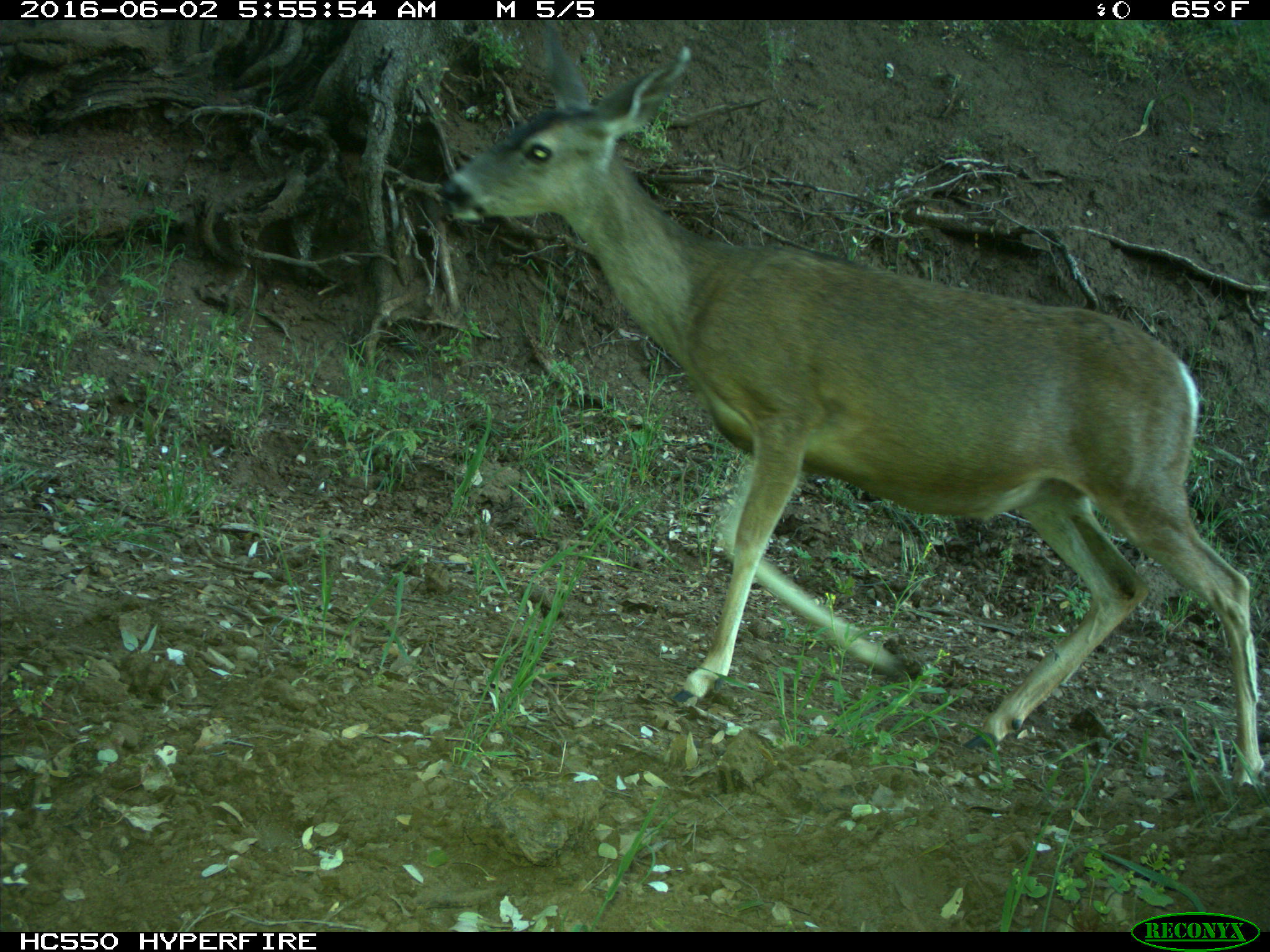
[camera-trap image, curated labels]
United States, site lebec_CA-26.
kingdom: Animalia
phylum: Chordata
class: Mammalia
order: Artiodactyla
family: Cervidae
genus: Odocoileus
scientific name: Odocoileus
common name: deer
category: unidentified deer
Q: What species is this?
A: Unidentified deer (deer) (Odocoileus).